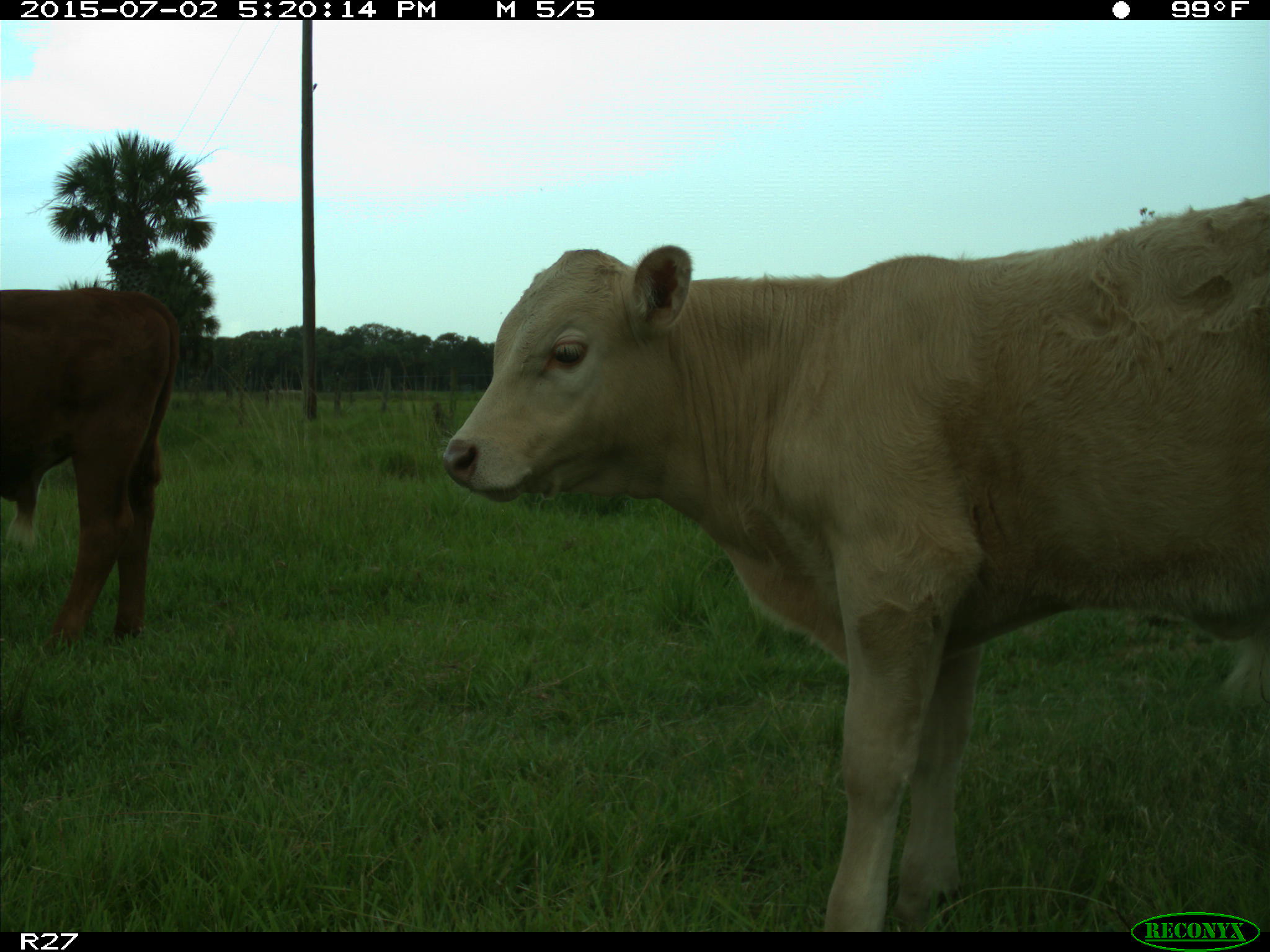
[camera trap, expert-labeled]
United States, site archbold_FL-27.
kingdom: Animalia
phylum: Chordata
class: Mammalia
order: Artiodactyla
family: Bovidae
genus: Bos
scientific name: Bos taurus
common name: domestic cow